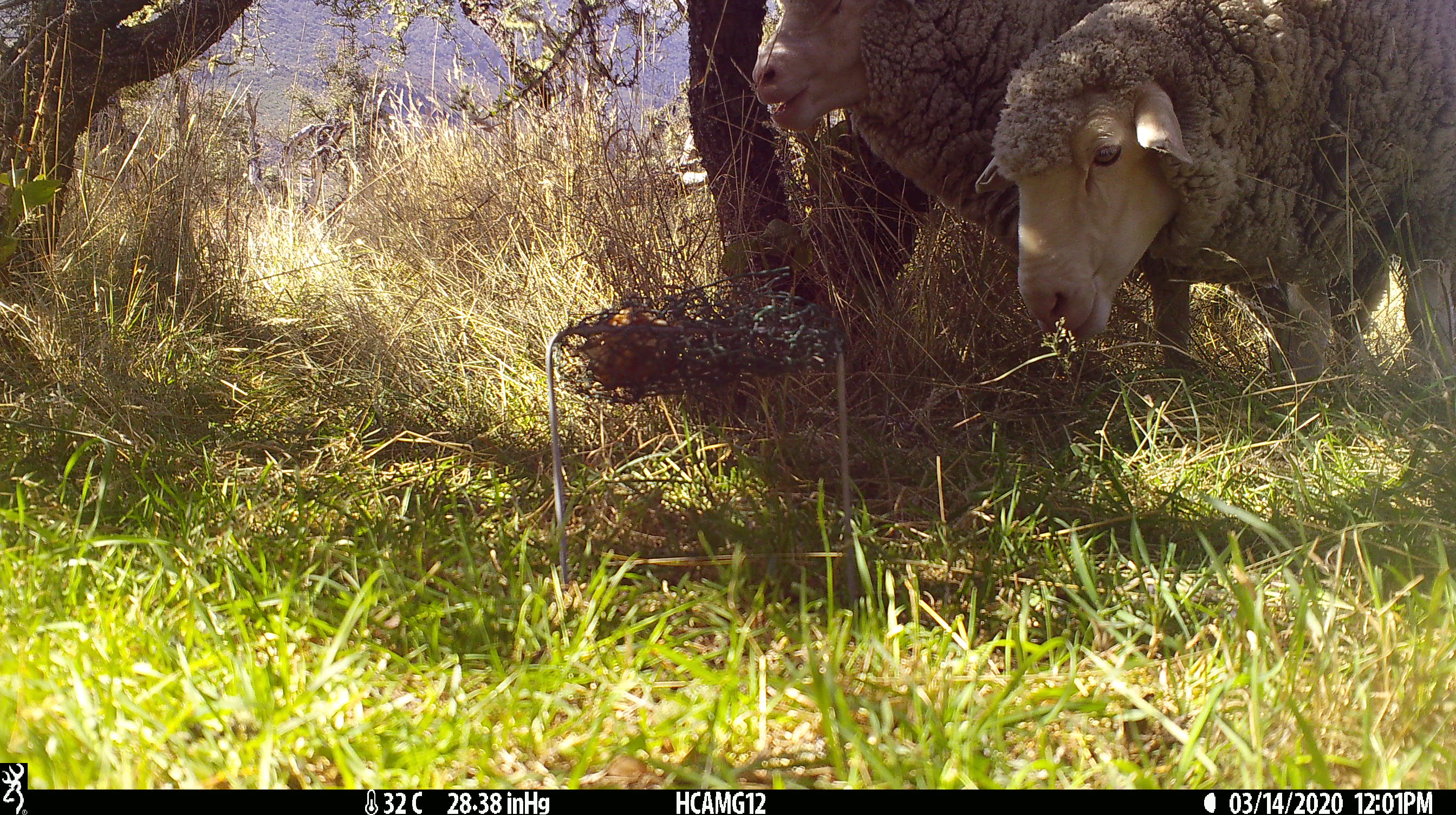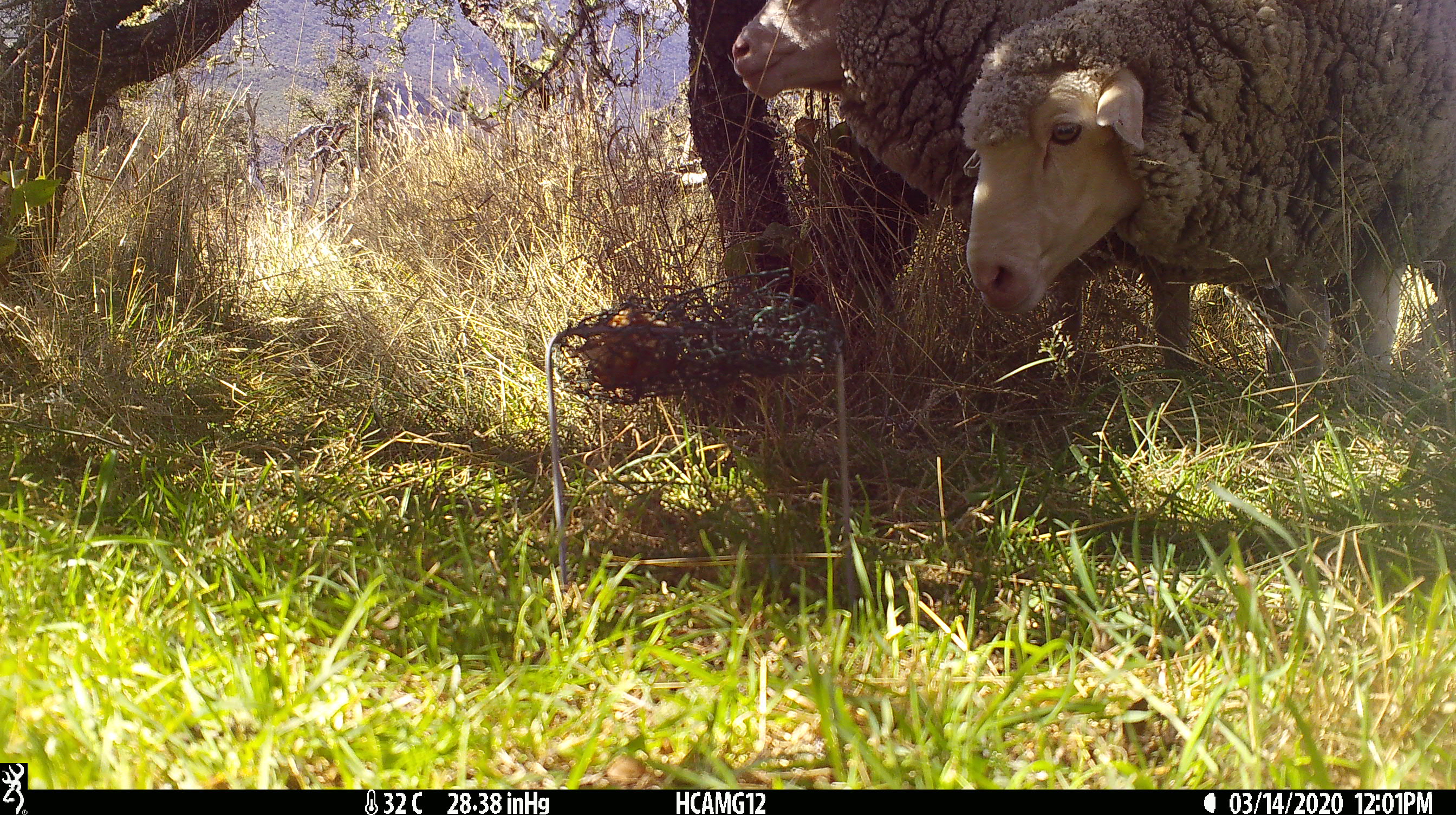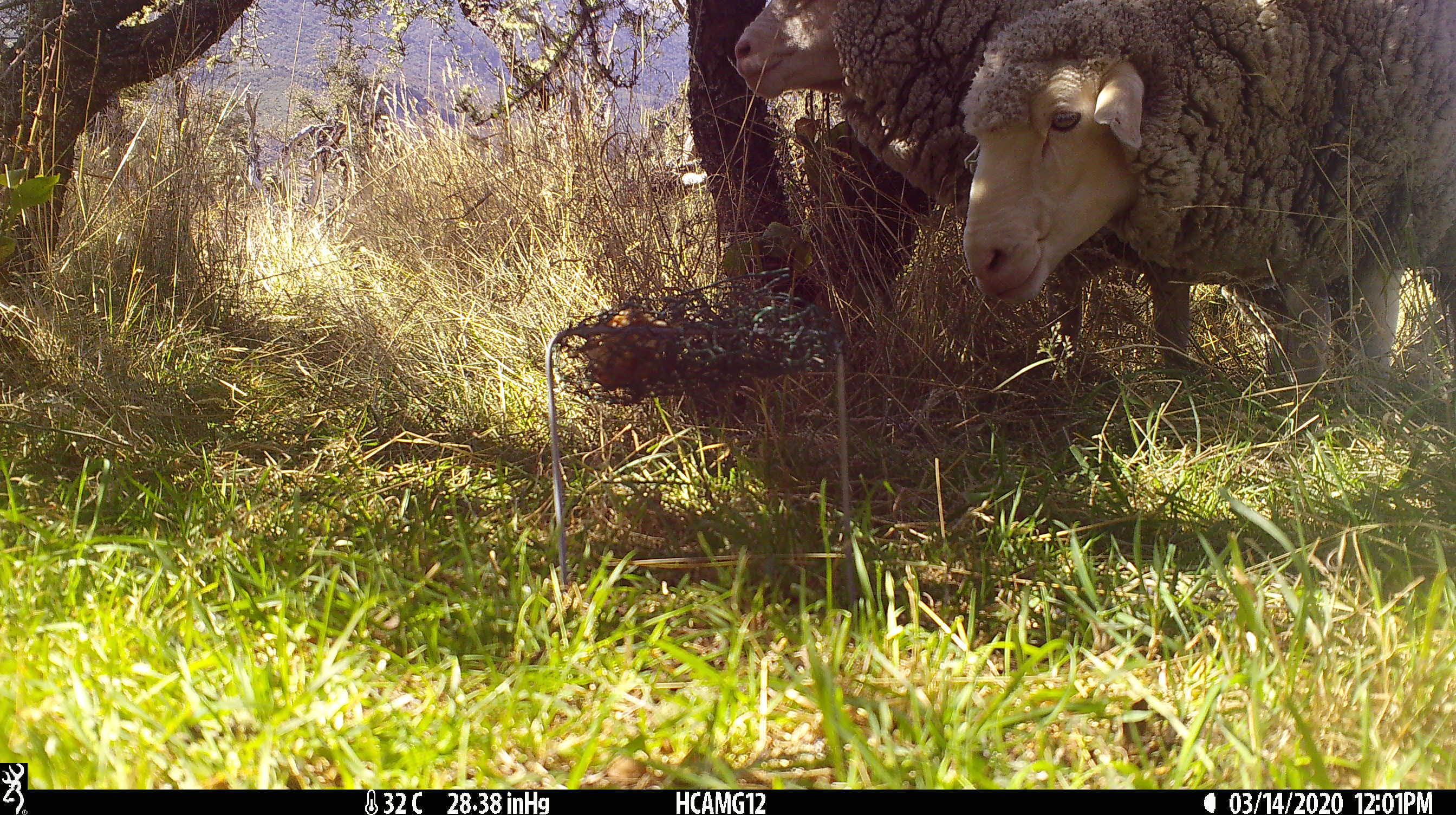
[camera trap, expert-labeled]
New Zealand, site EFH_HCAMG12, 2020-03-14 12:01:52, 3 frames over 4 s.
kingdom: Animalia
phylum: Chordata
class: Mammalia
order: Artiodactyla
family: Bovidae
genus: Ovis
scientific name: Ovis aries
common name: domestic sheep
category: sheep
Sheep (domestic sheep) (Ovis aries).